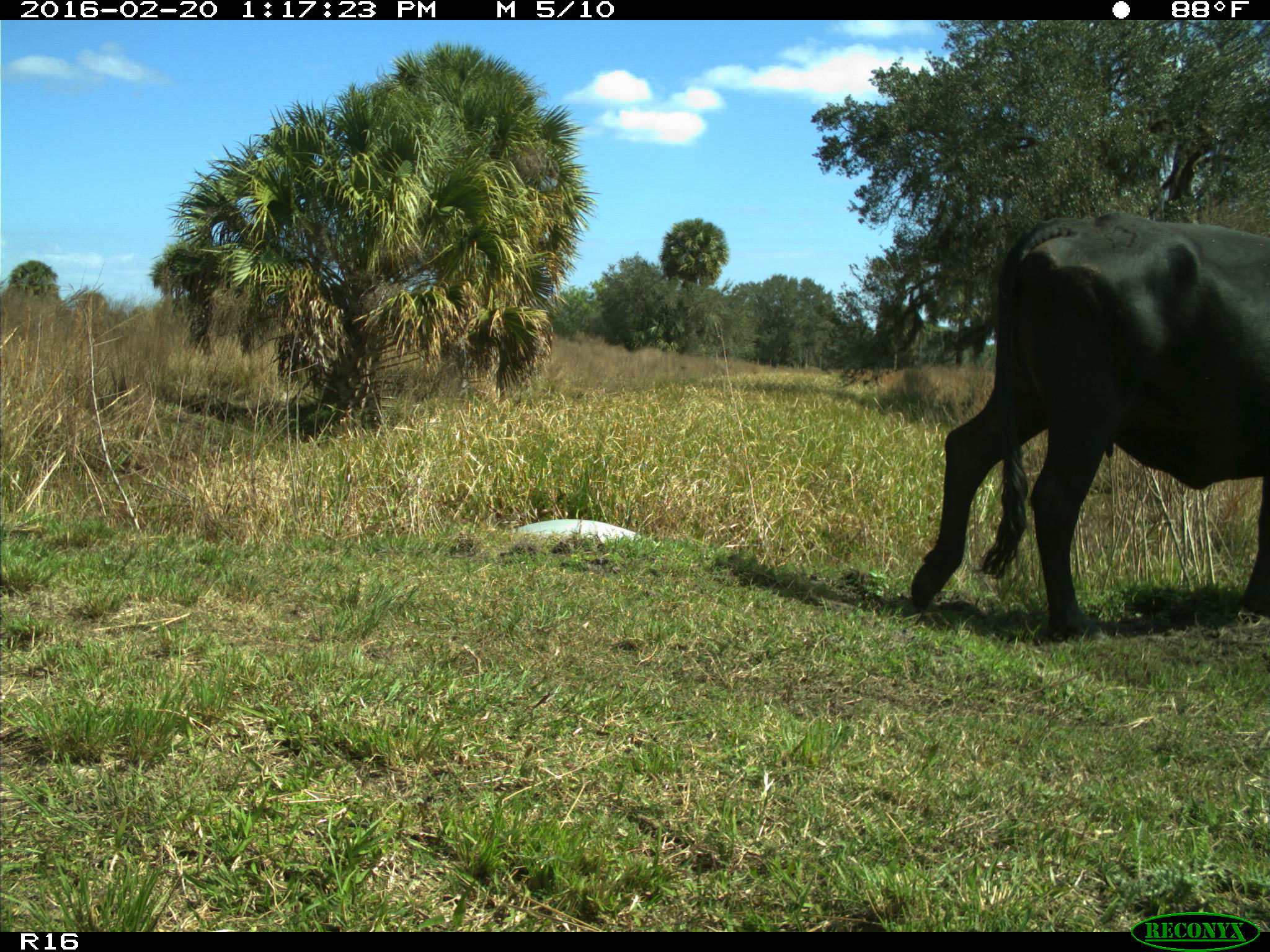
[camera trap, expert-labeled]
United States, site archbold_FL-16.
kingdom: Animalia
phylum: Chordata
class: Mammalia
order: Artiodactyla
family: Bovidae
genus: Bos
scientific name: Bos taurus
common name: domestic cow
Bos taurus (domestic cow).